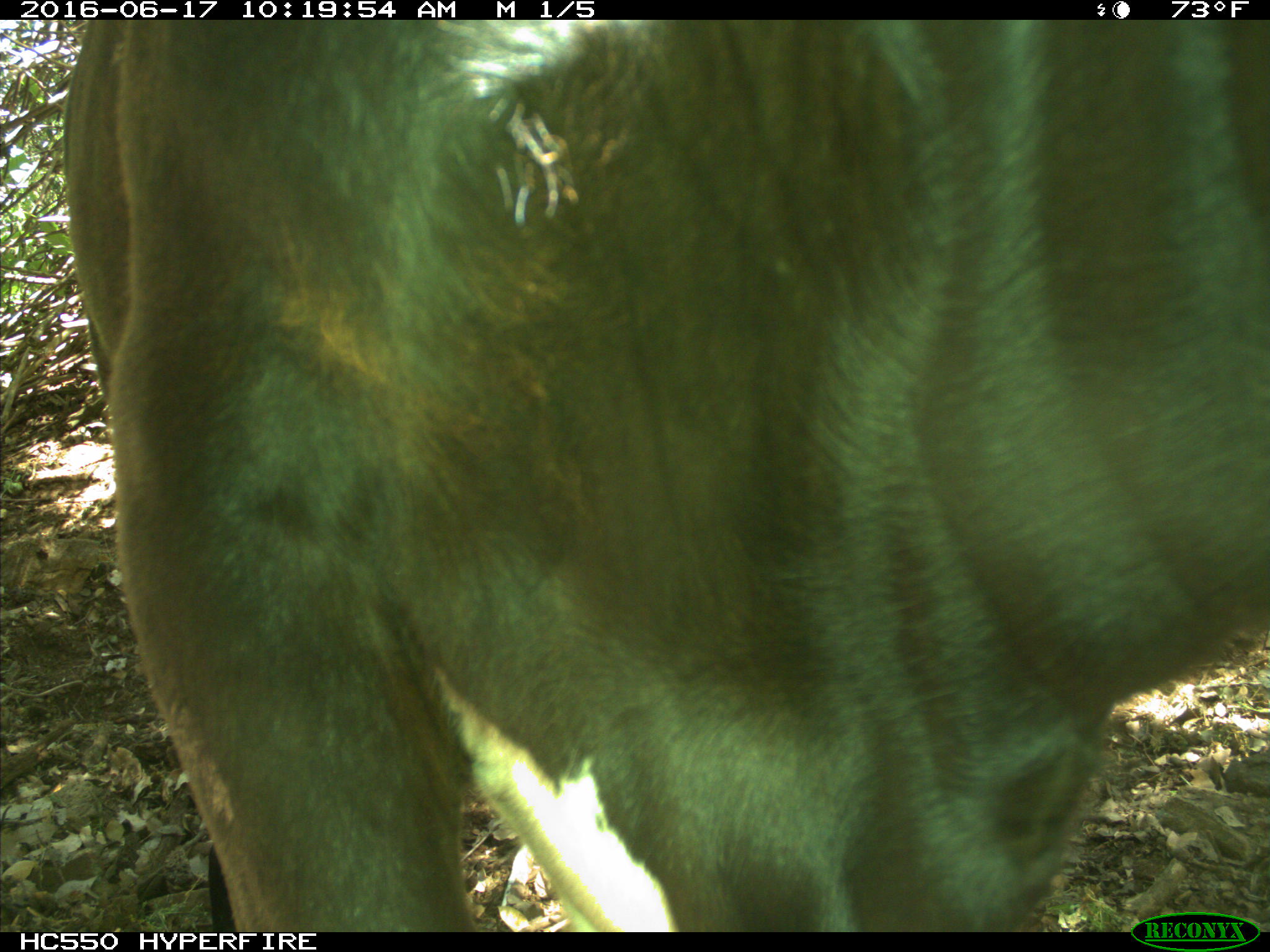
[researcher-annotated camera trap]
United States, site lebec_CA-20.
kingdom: Animalia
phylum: Chordata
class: Mammalia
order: Artiodactyla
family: Bovidae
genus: Bos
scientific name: Bos taurus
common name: domestic cow